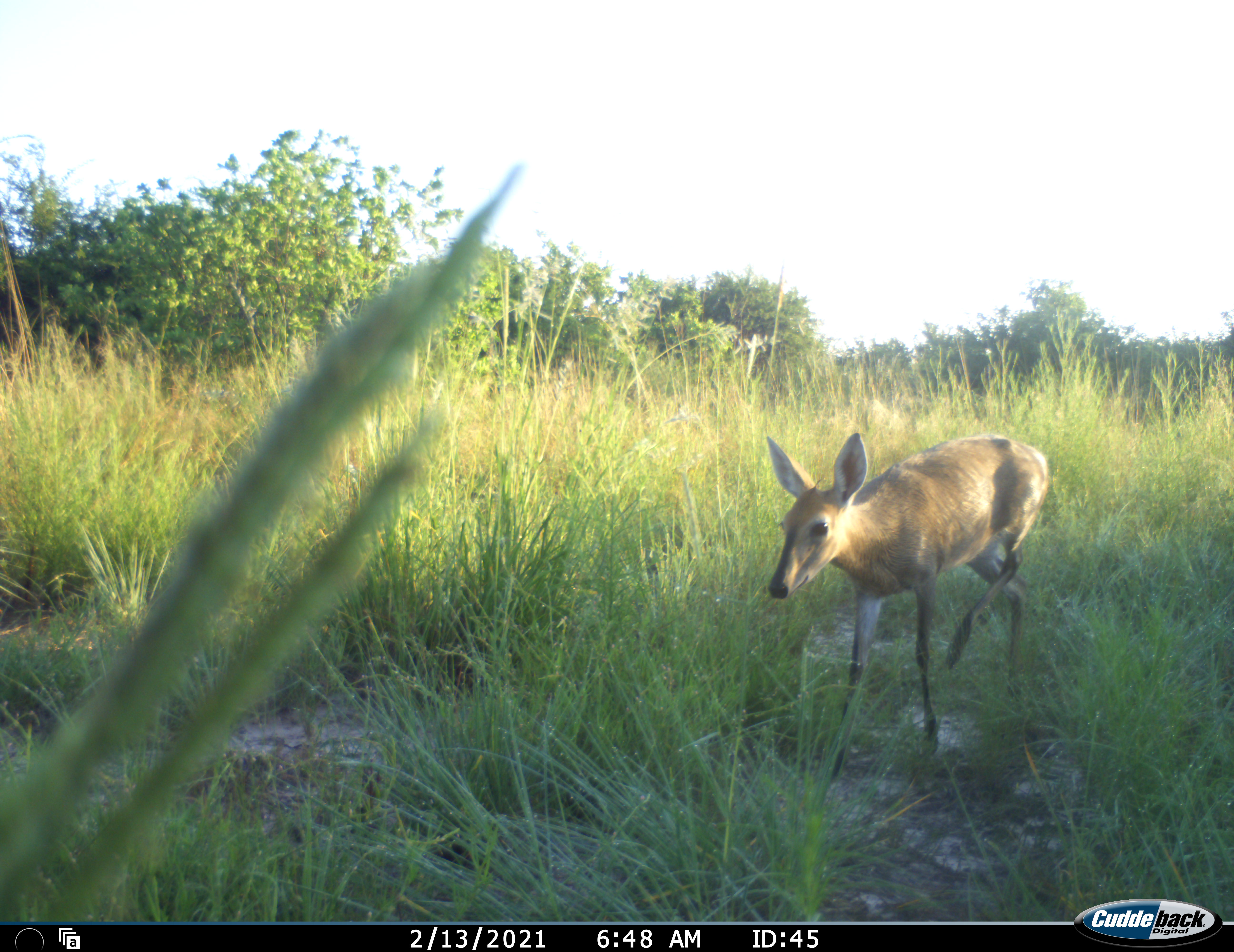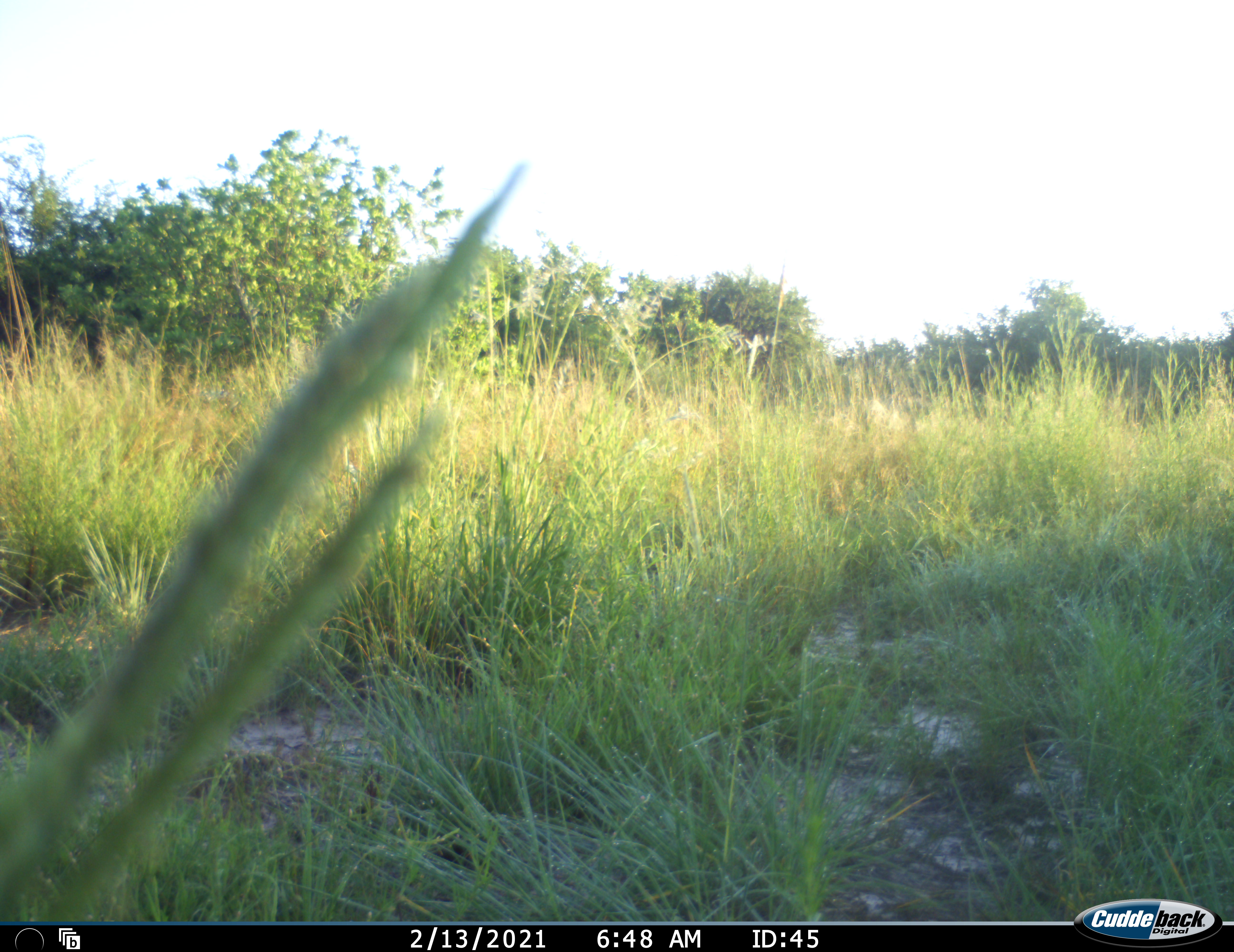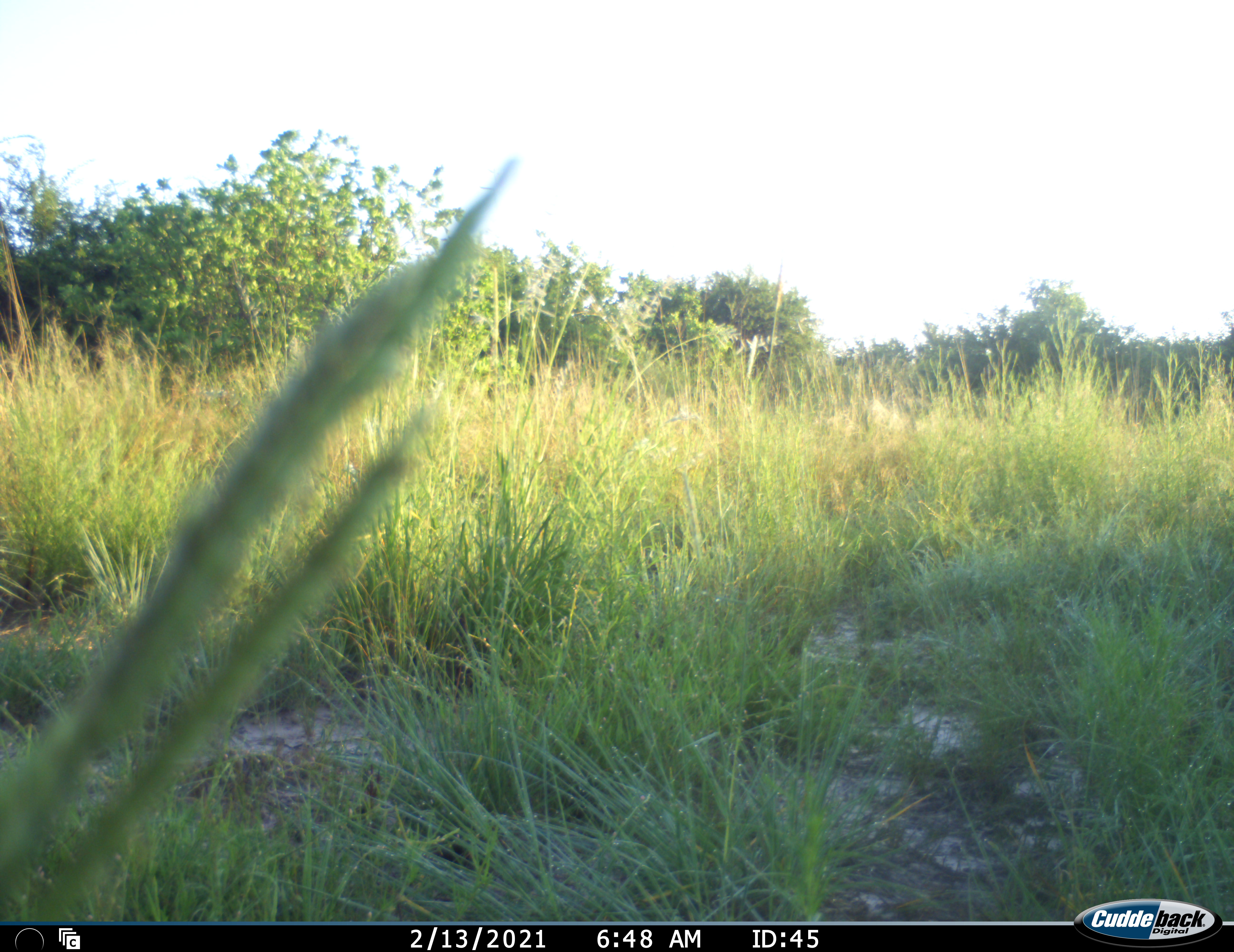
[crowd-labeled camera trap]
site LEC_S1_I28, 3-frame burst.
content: unidentified animal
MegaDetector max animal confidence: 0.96